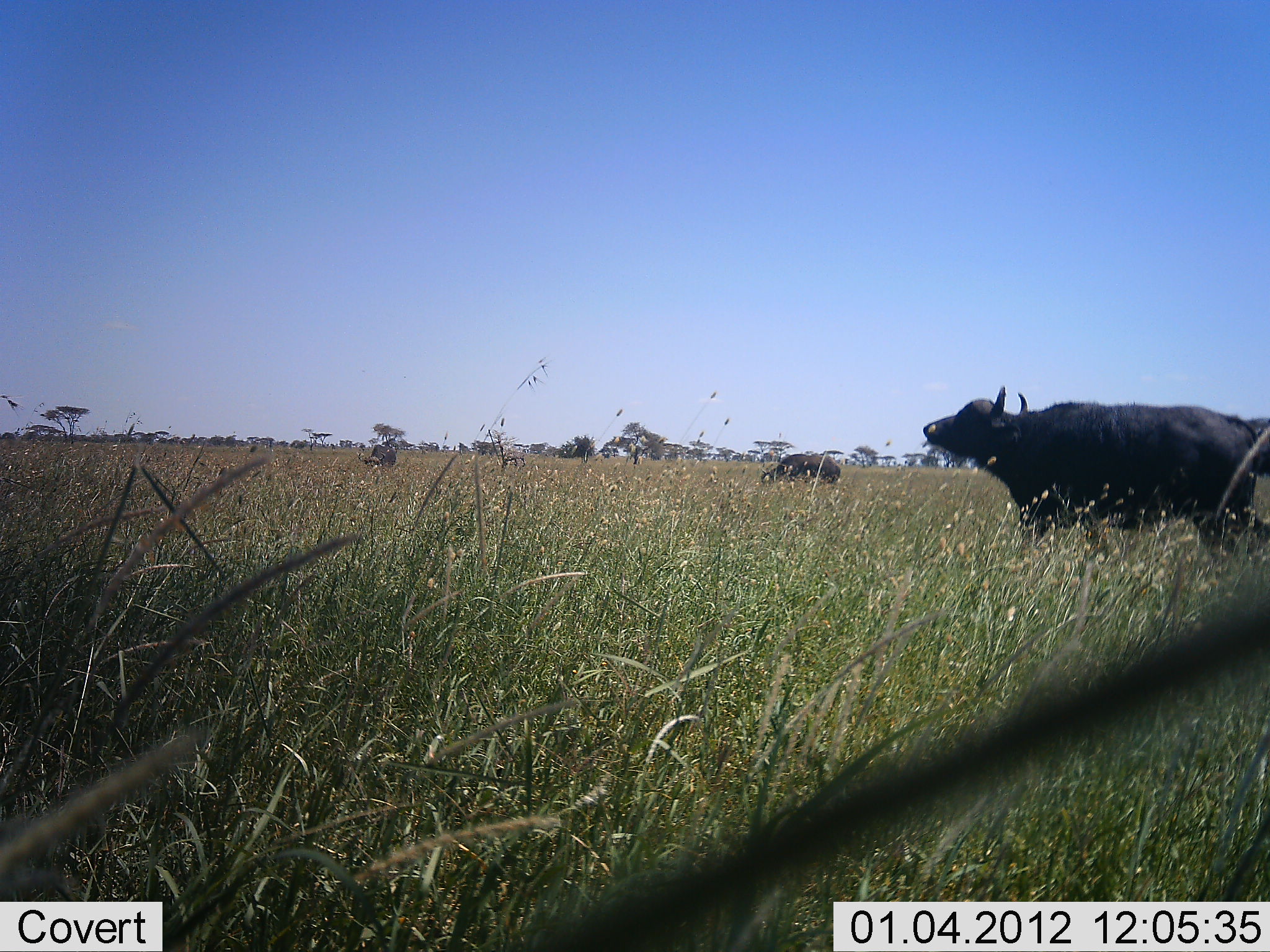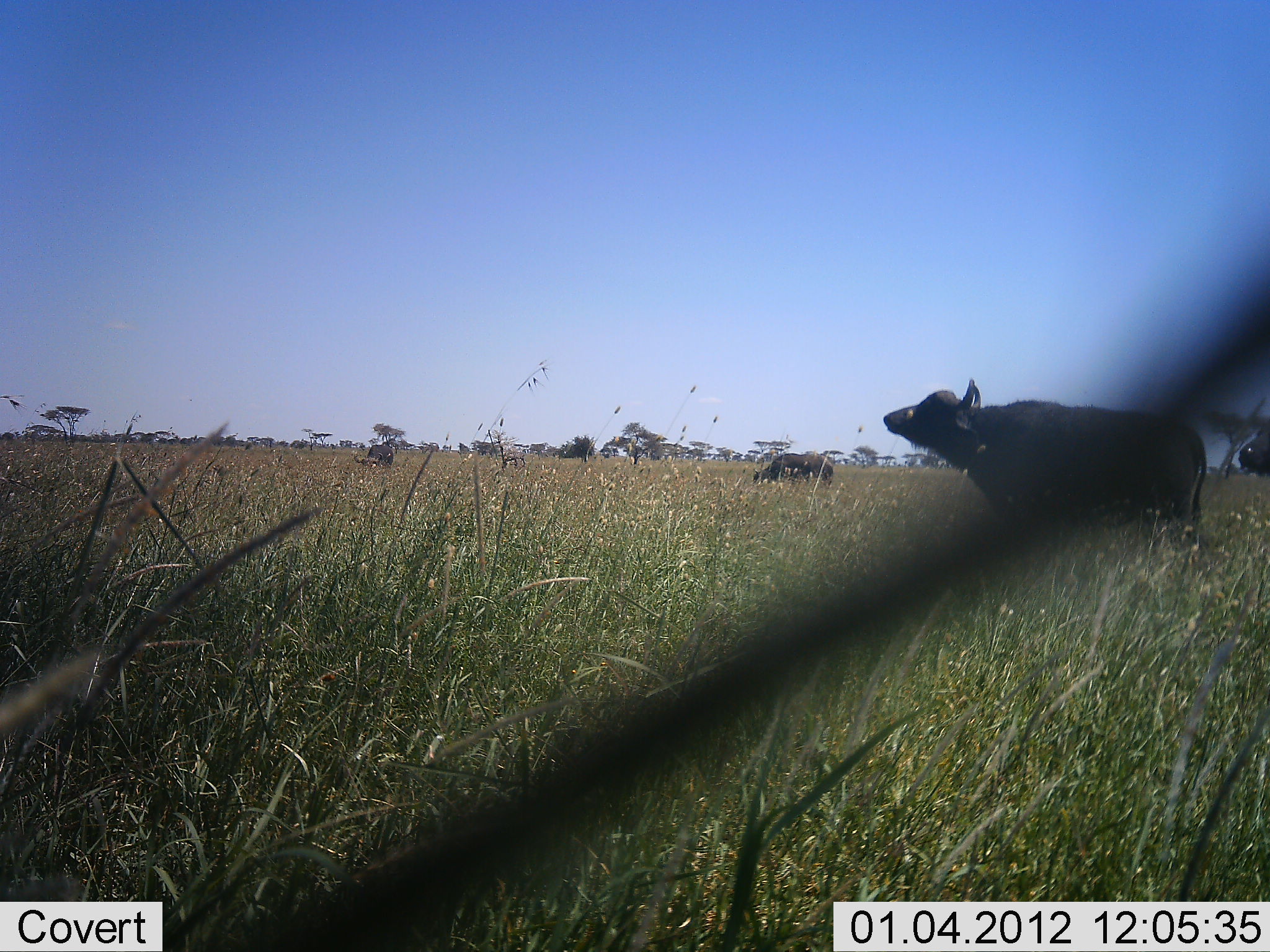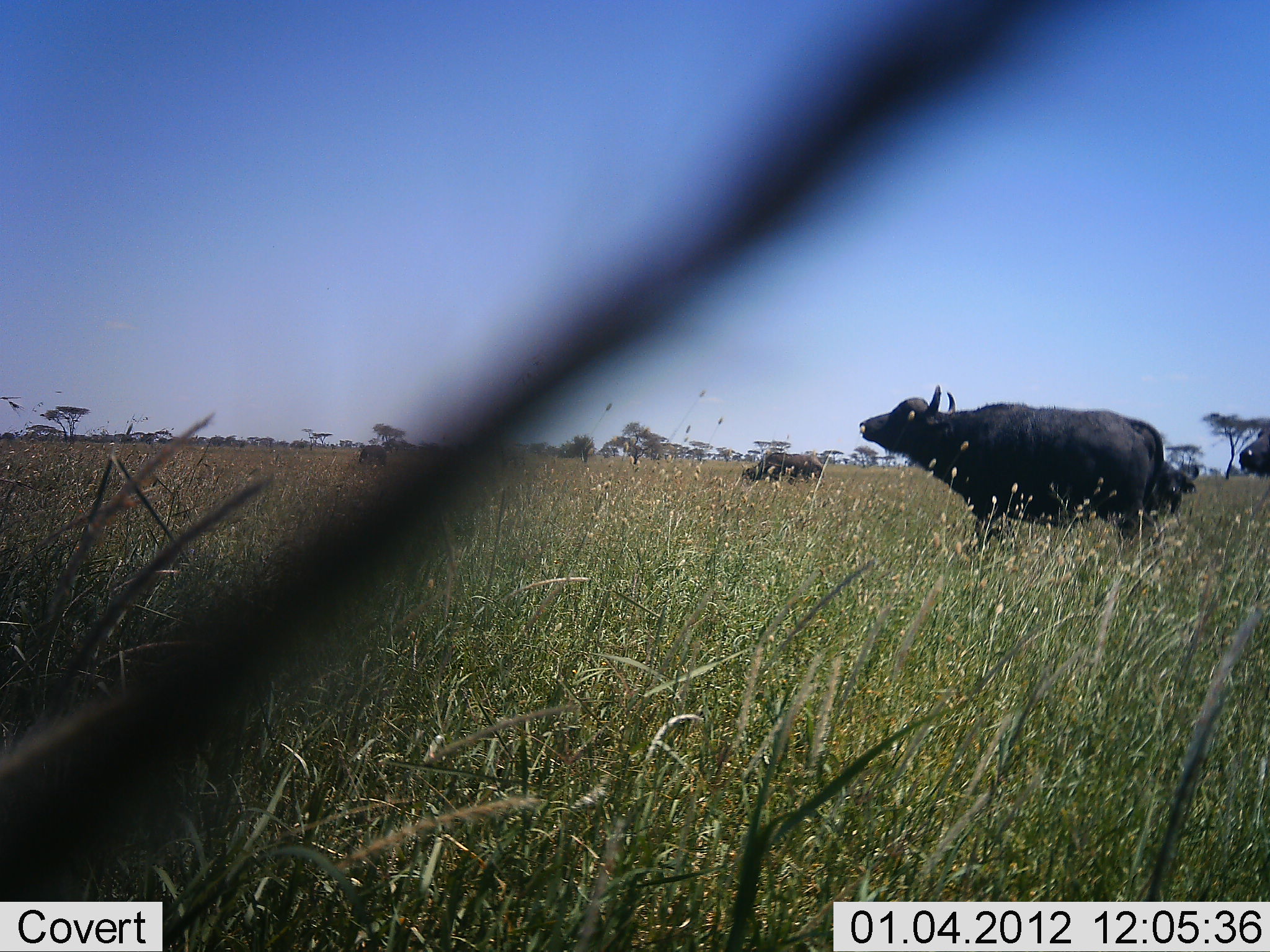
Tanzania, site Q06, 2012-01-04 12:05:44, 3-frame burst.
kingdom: Animalia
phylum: Chordata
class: Mammalia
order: Artiodactyla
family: Bovidae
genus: Syncerus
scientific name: Syncerus caffer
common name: cape buffalo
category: buffalo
Buffalo (cape buffalo) (Syncerus caffer), count 4. Behavior (volunteer vote fractions): standing 70%, resting 0%, moving 50%, interacting 0%. Young present (vote fraction): 0%. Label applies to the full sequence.